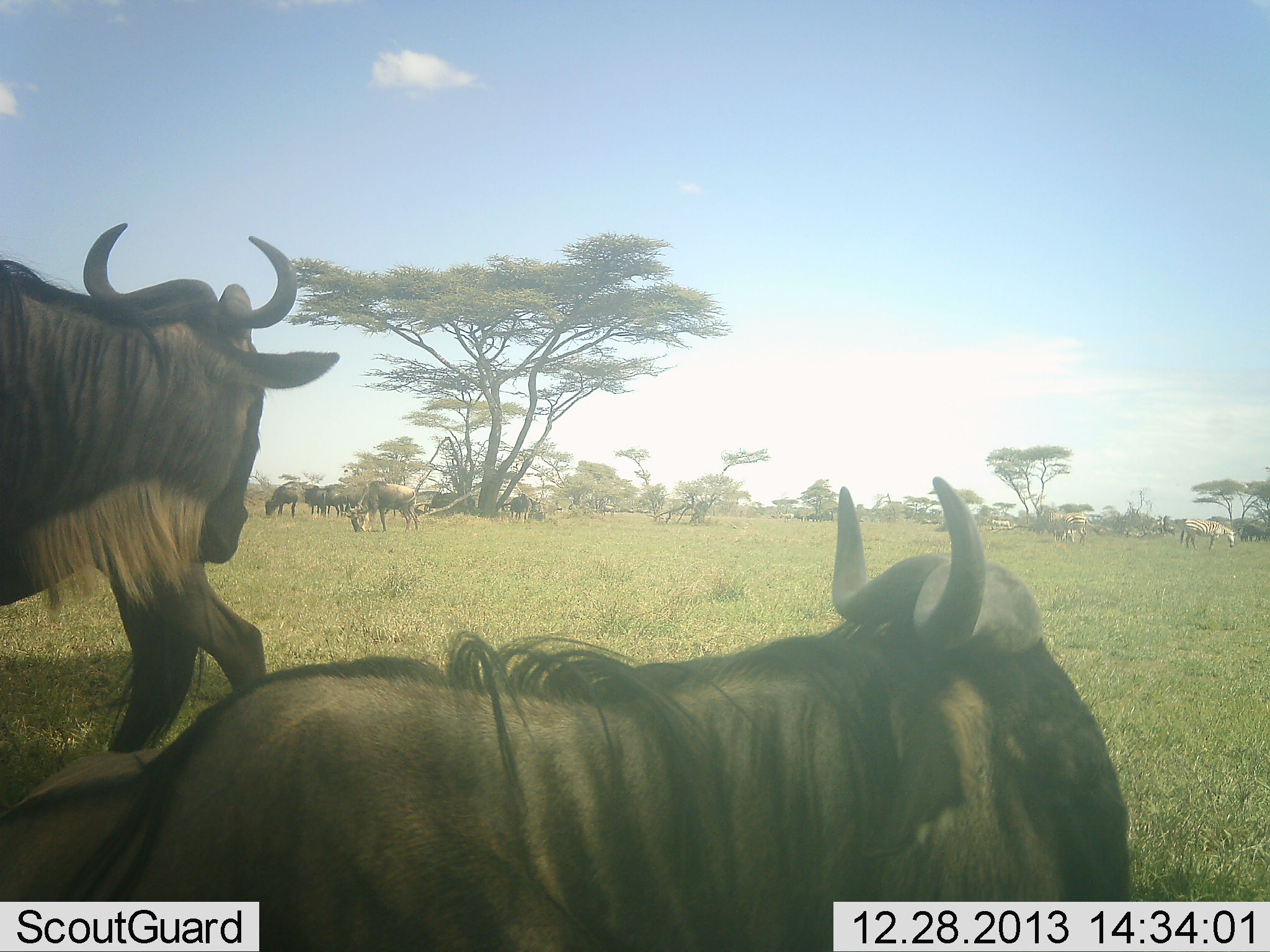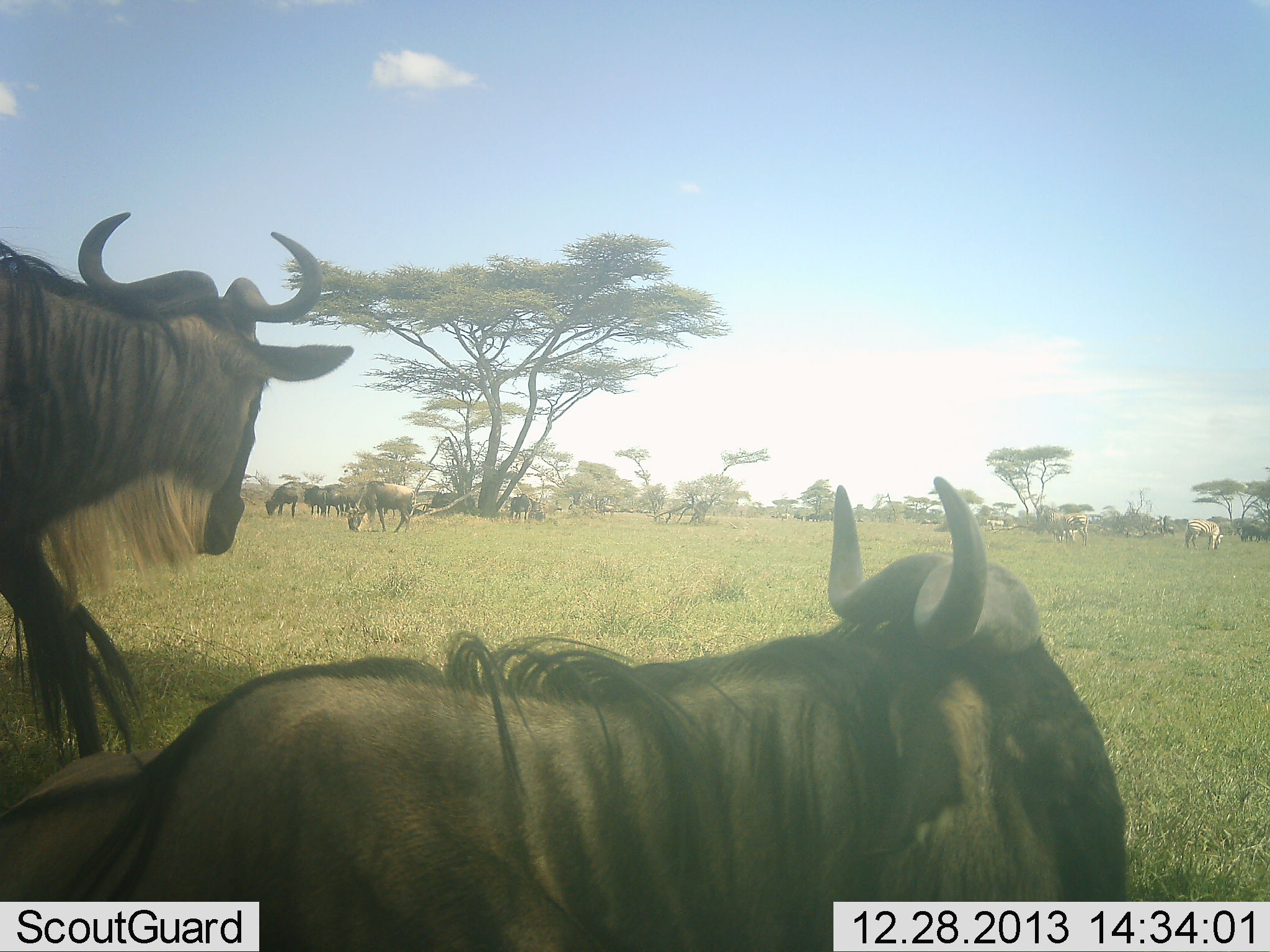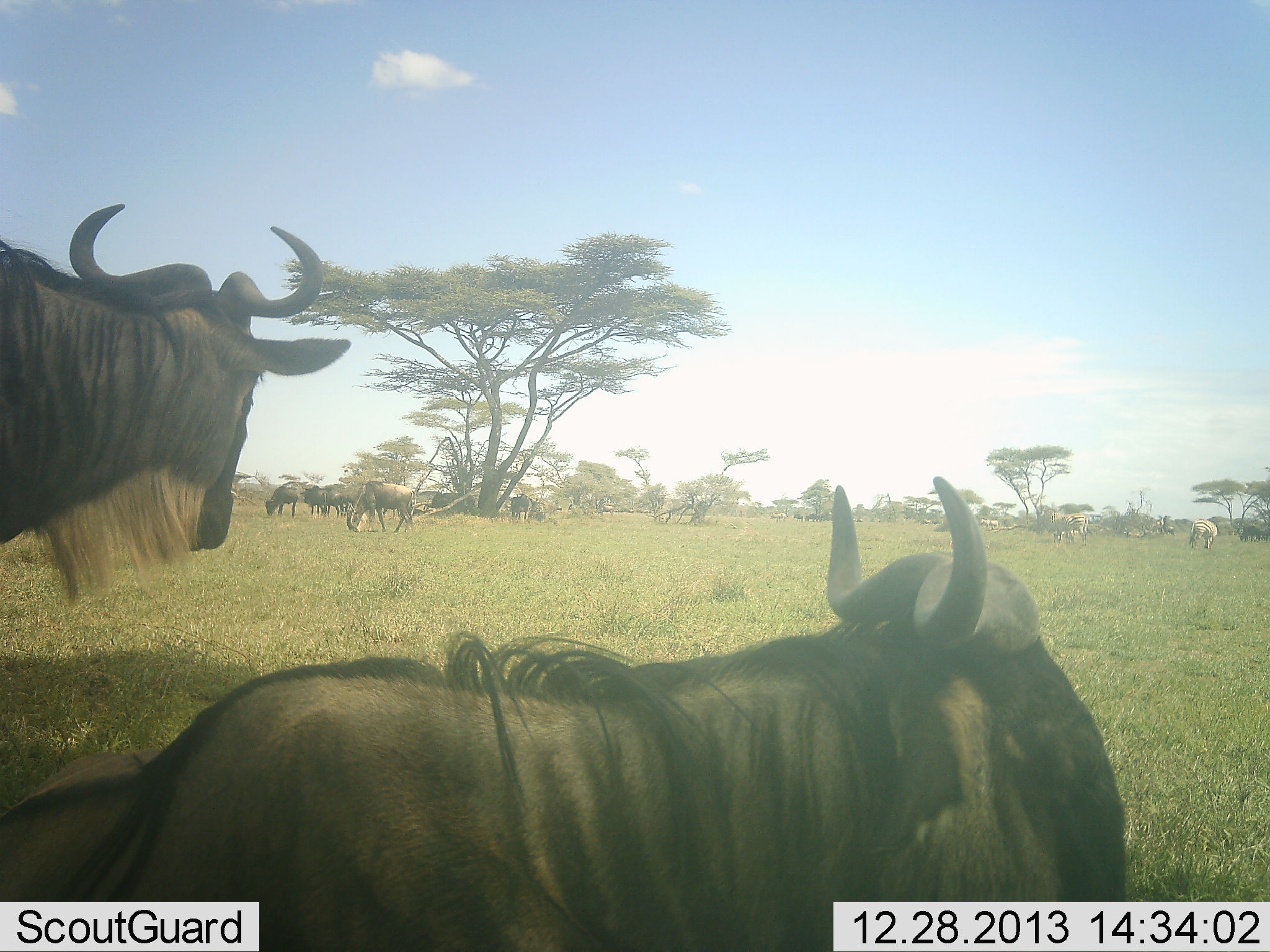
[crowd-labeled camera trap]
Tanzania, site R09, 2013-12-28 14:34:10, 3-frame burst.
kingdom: Animalia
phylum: Chordata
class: Mammalia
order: Artiodactyla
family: Bovidae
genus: Connochaetes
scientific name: Connochaetes taurinus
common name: blue wildebeest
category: wildebeest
Wildebeest (blue wildebeest) (Connochaetes taurinus), count 9. Behavior (volunteer vote fractions): standing 59%, resting 56%, moving 46%, interacting 5%. Young present (vote fraction): 2%. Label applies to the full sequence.